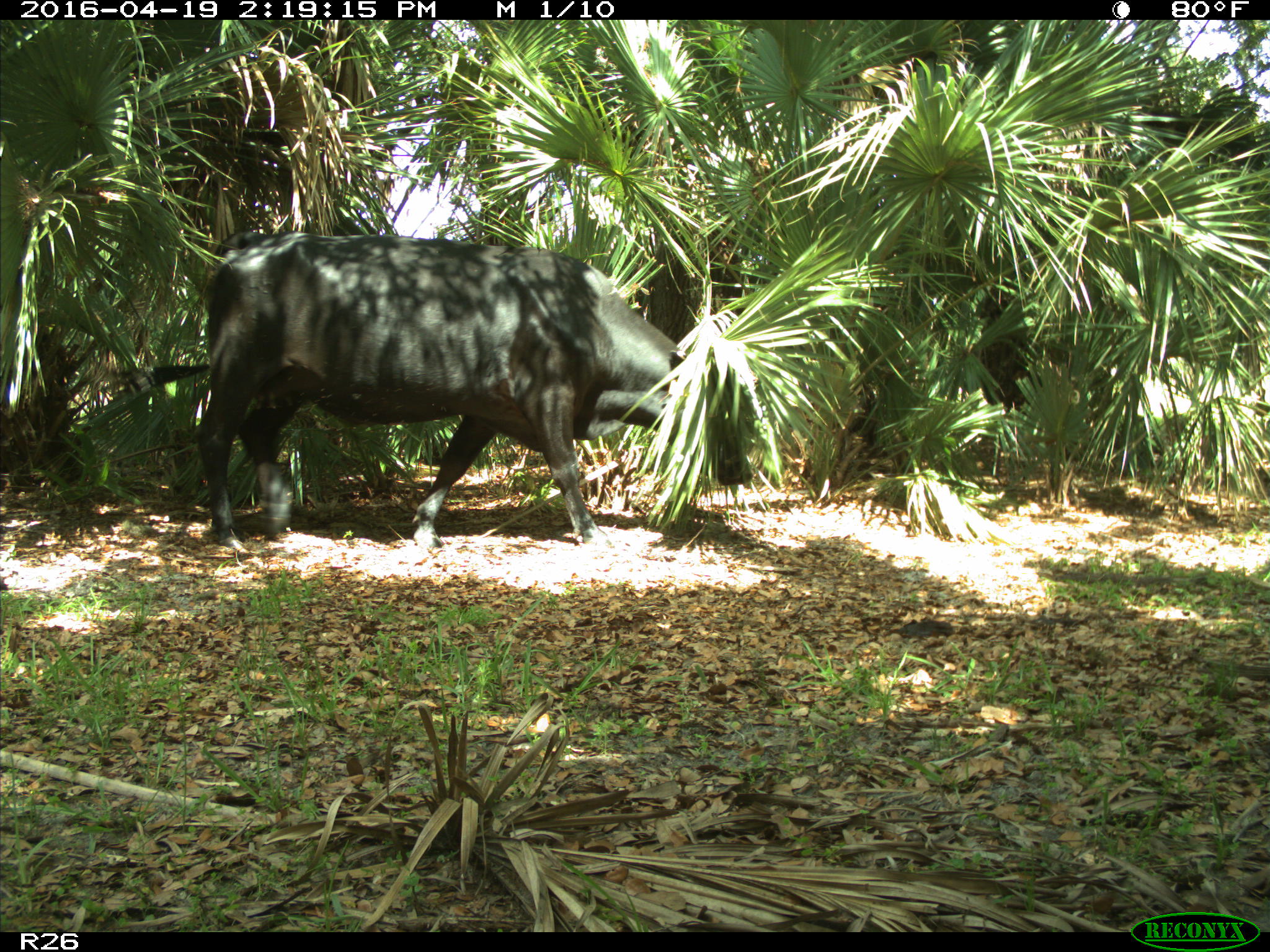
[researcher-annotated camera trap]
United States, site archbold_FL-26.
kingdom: Animalia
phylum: Chordata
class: Mammalia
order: Artiodactyla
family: Bovidae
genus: Bos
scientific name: Bos taurus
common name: domestic cow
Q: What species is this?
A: Bos taurus (domestic cow).